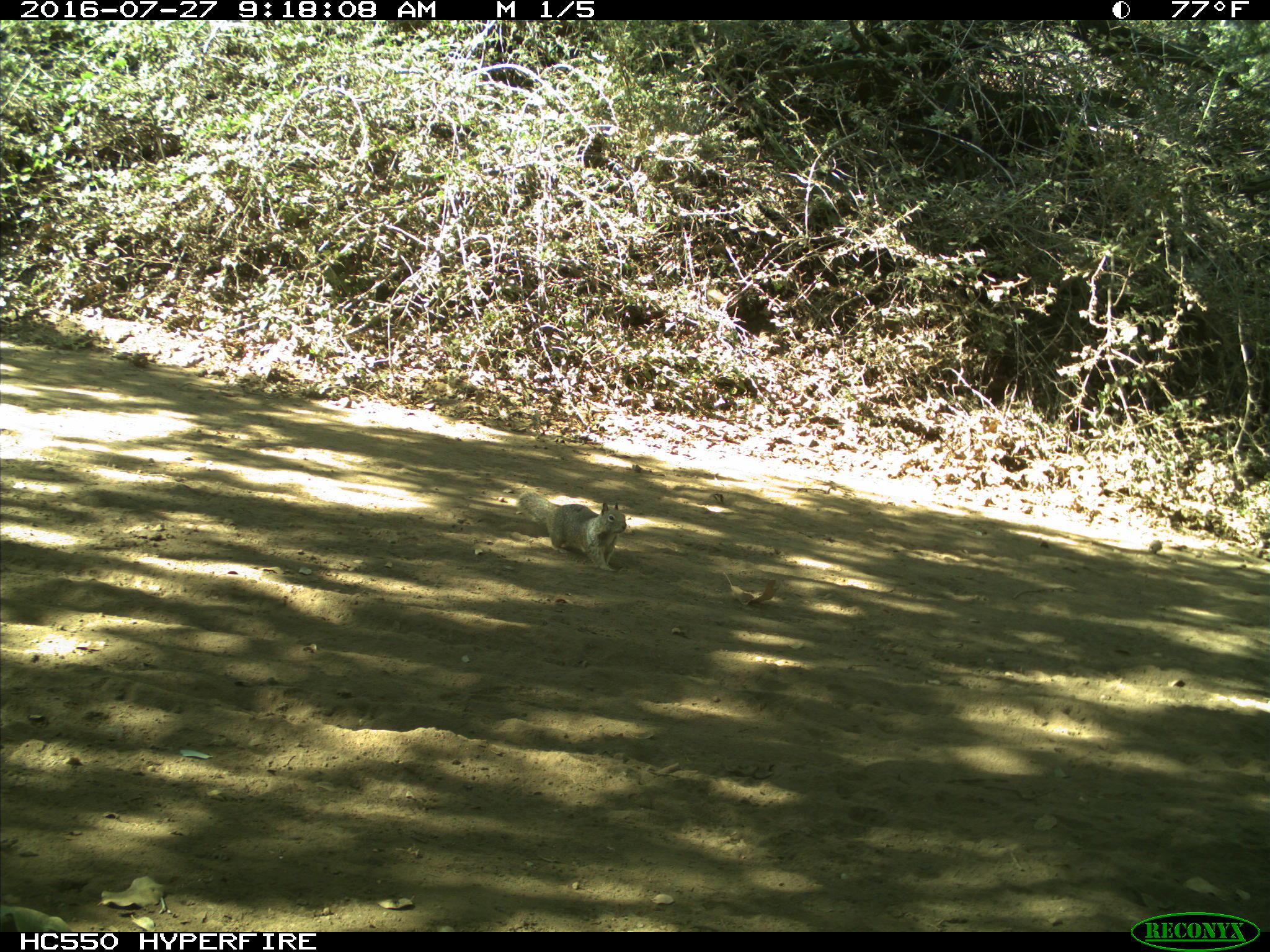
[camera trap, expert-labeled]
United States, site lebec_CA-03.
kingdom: Animalia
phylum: Chordata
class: Mammalia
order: Rodentia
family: Sciuridae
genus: Otospermophilus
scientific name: Otospermophilus beecheyi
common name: california ground squirrel